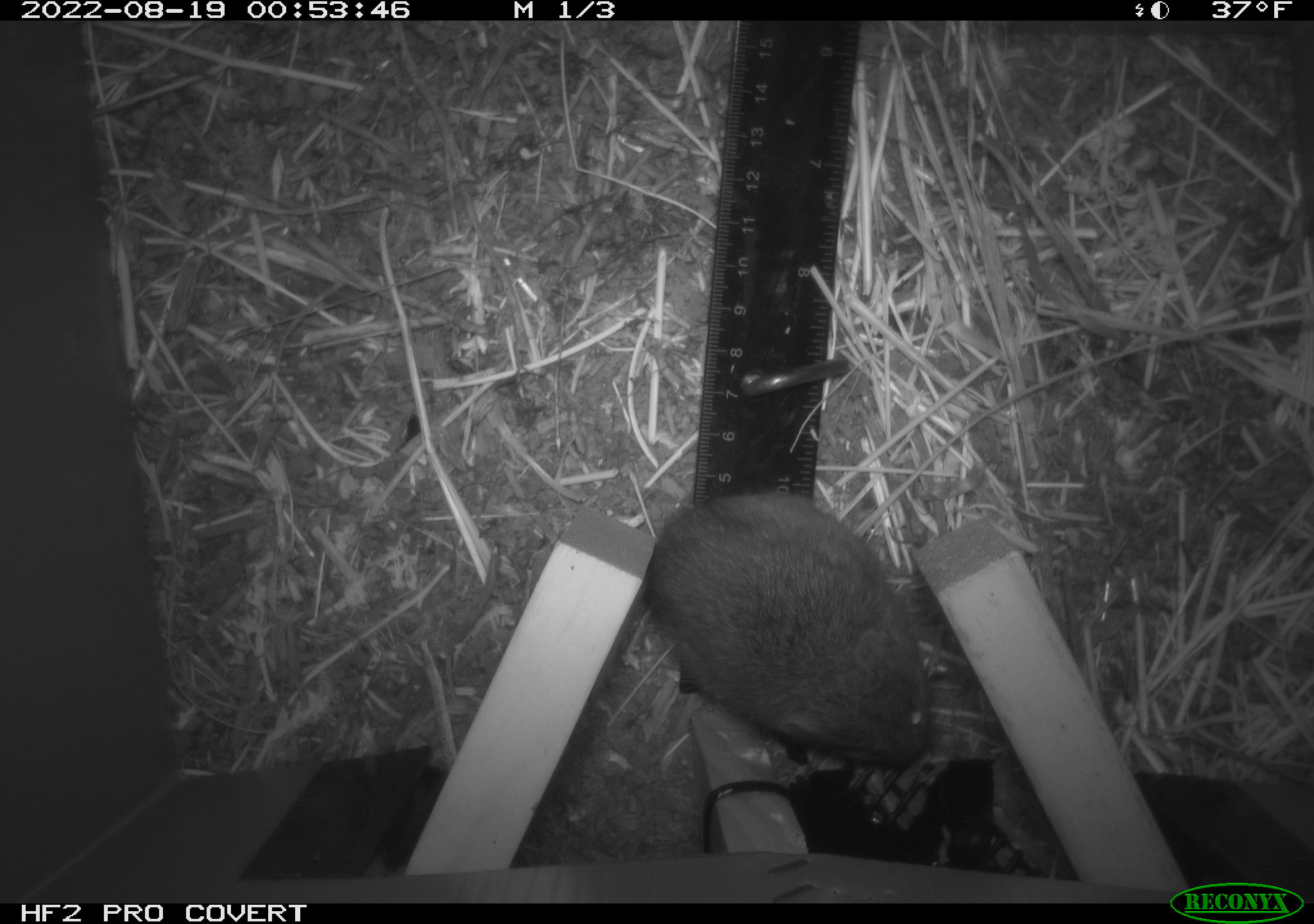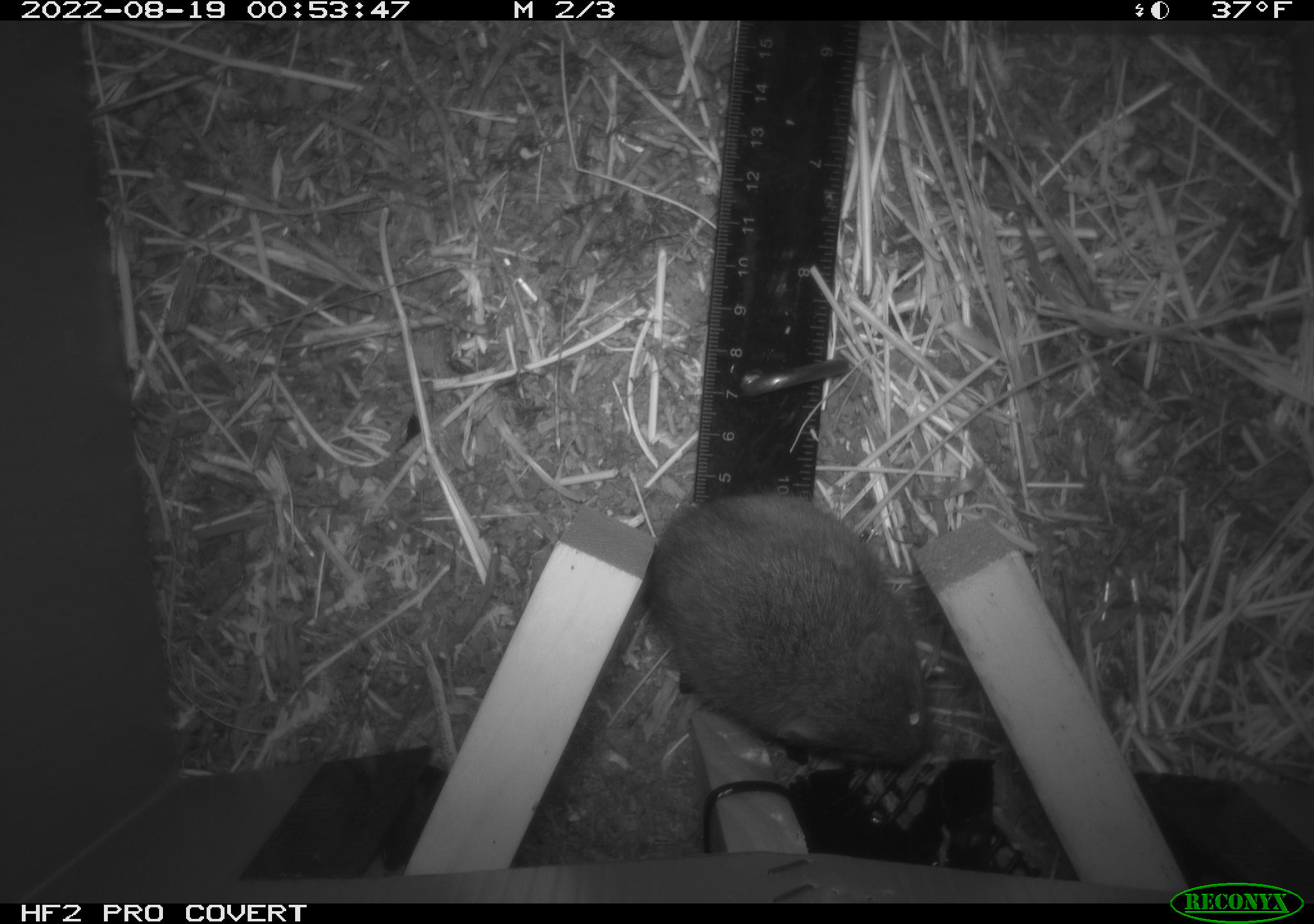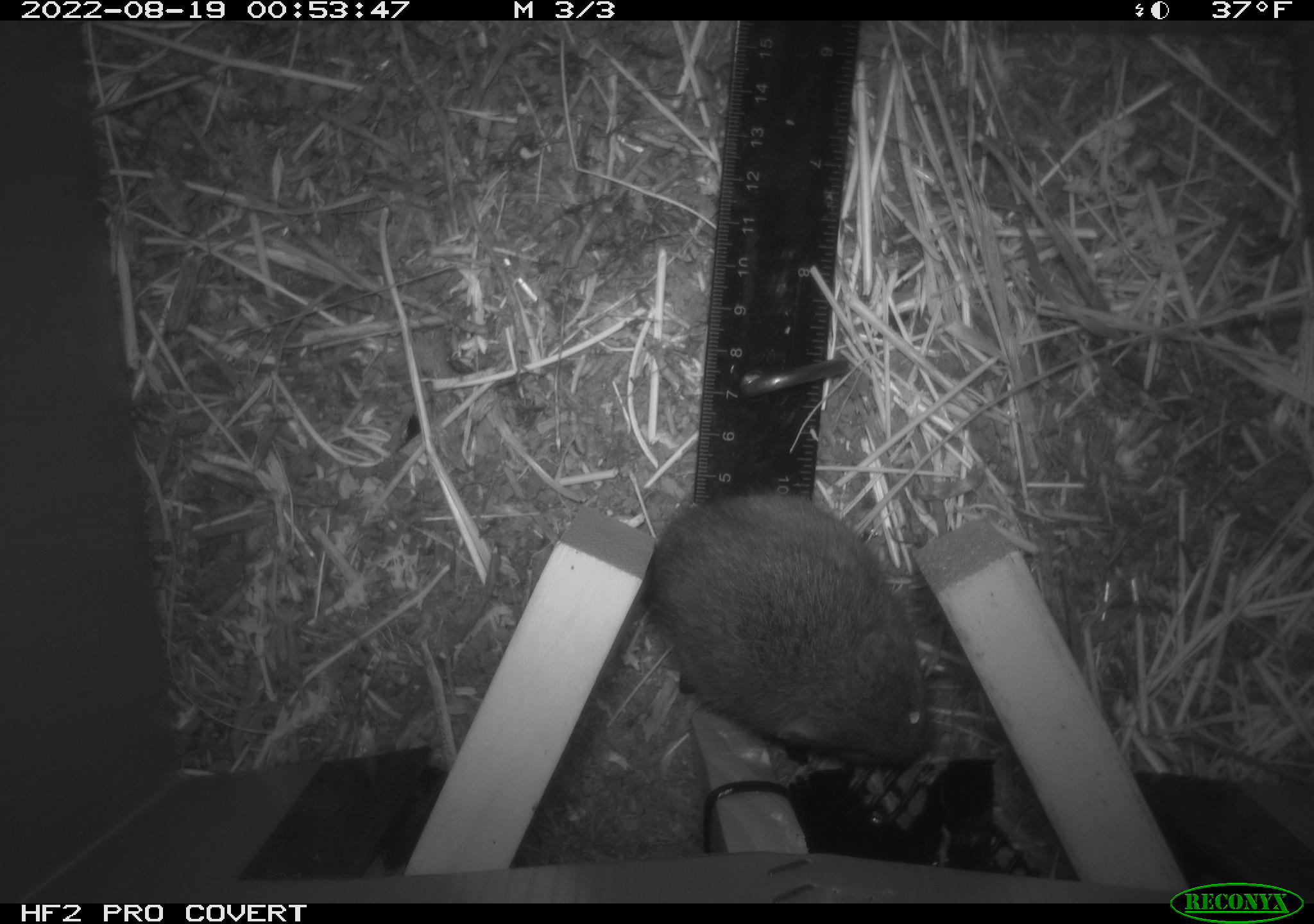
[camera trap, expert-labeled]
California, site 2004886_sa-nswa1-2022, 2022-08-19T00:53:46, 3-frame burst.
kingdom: Animalia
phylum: Chordata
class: Mammalia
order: Rodentia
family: Cricetidae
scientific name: Cricetidae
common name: hamsters, voles, lemmings, and allies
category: cricetidae family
Cricetidae family (hamsters, voles, lemmings, and allies) (Cricetidae).